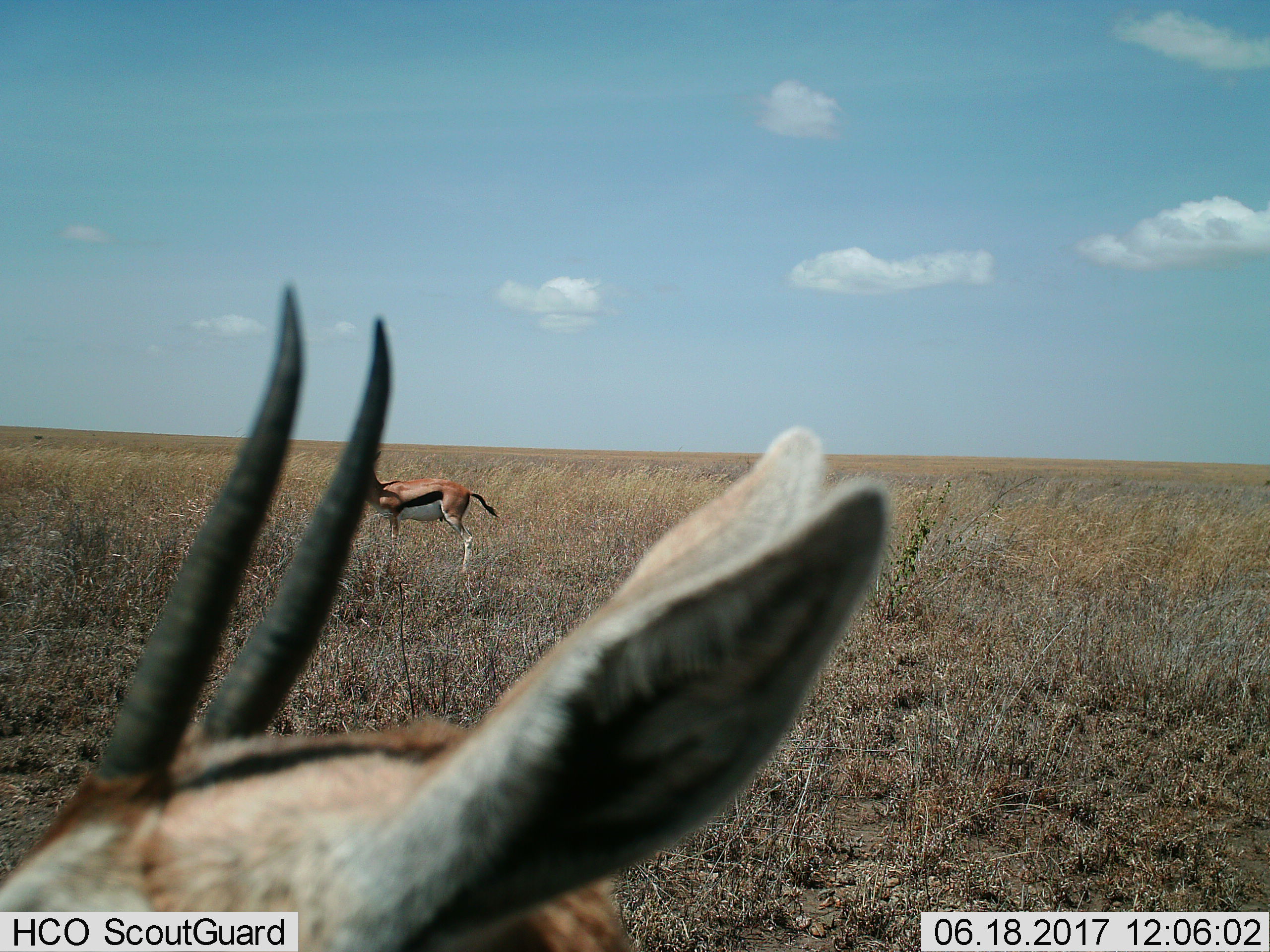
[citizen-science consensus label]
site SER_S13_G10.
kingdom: Animalia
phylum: Chordata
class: Mammalia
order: Artiodactyla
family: Bovidae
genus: Eudorcas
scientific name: Eudorcas thomsonii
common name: thomson's gazelle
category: gazellethomsons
Gazellethomsons (thomson's gazelle) (Eudorcas thomsonii), count 2. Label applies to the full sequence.